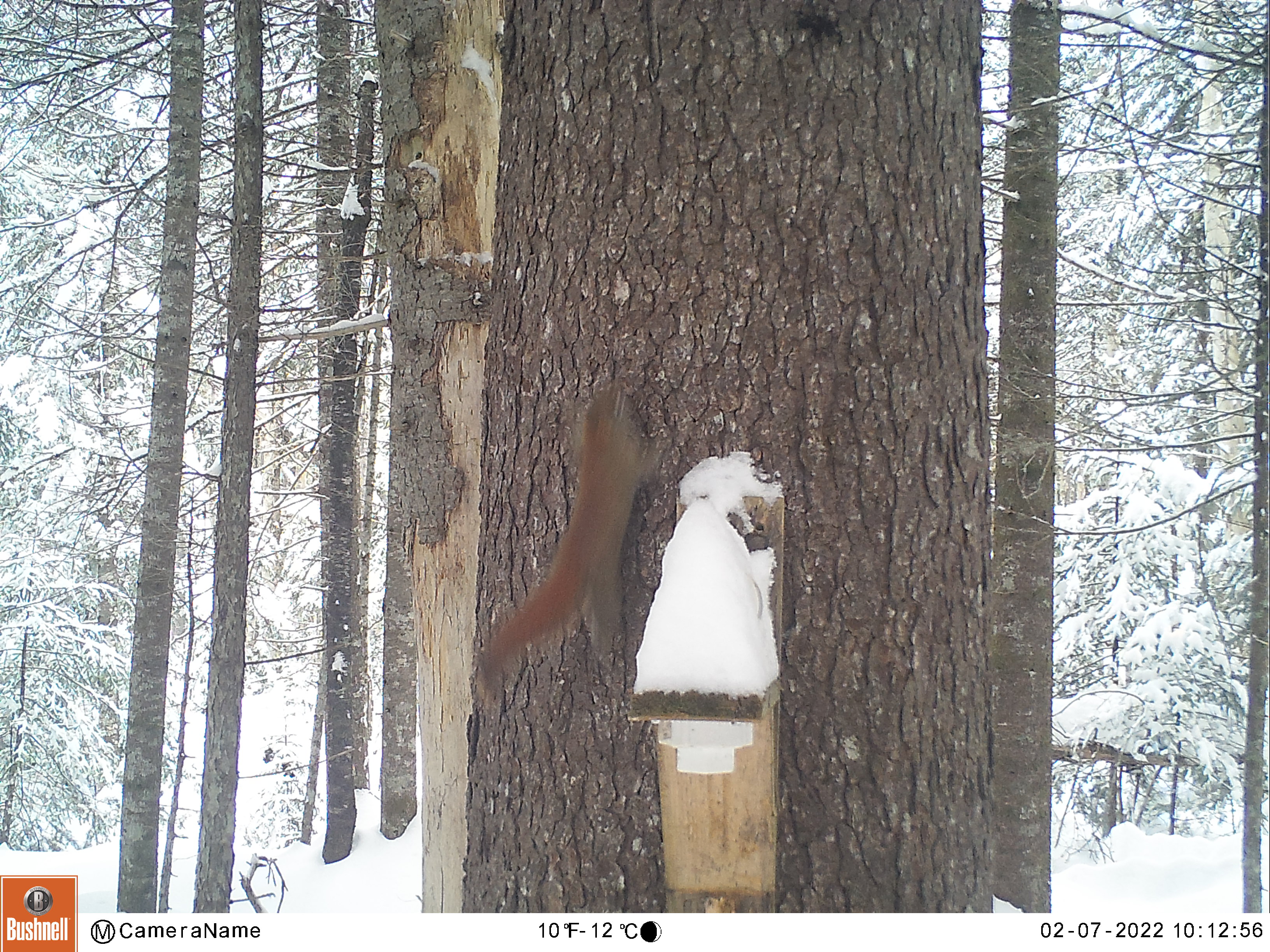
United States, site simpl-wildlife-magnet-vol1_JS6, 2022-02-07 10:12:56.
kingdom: Animalia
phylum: Chordata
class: Mammalia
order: Rodentia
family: Sciuridae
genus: Tamiasciurus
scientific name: Tamiasciurus hudsonicus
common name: red squirrel